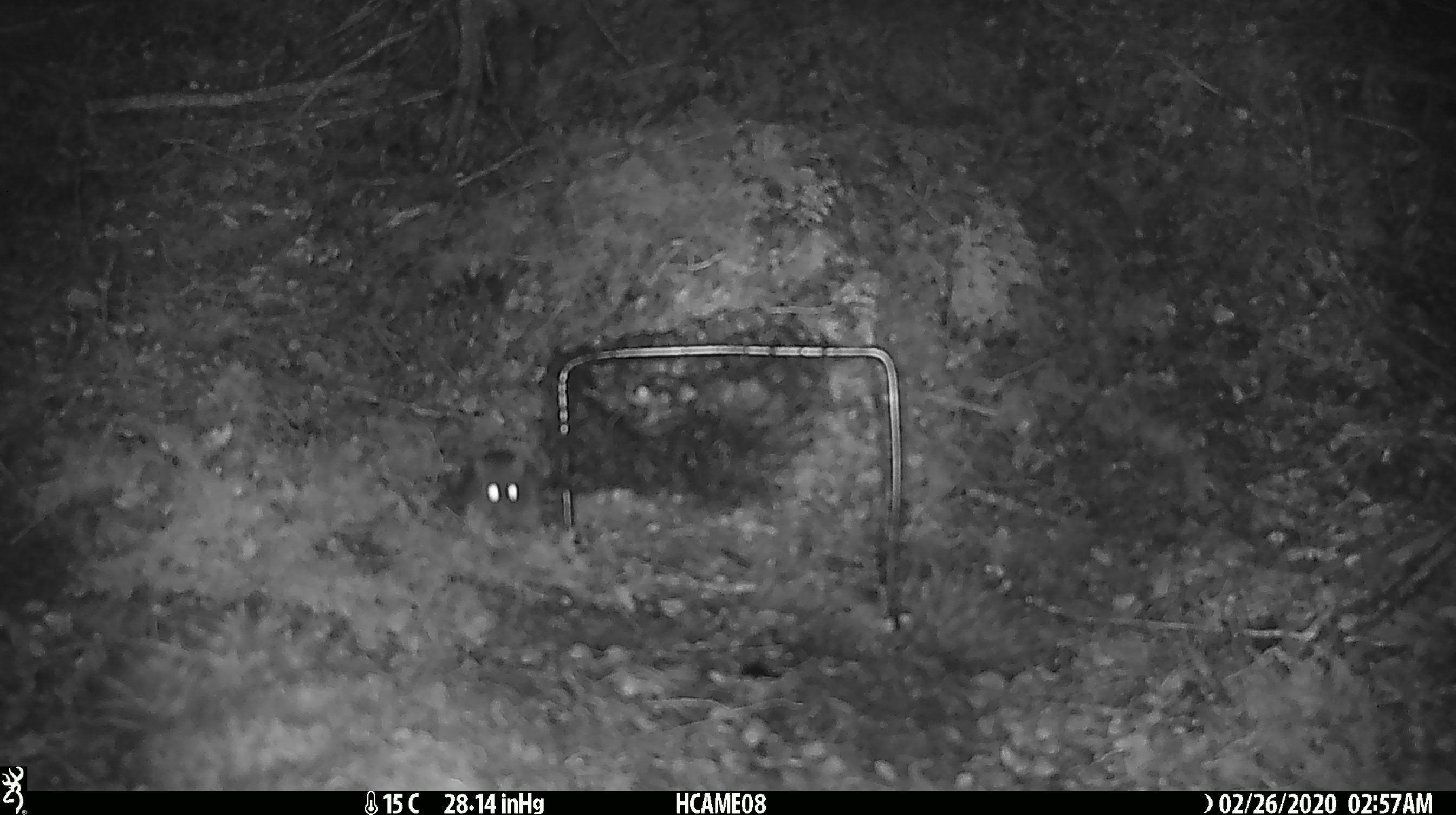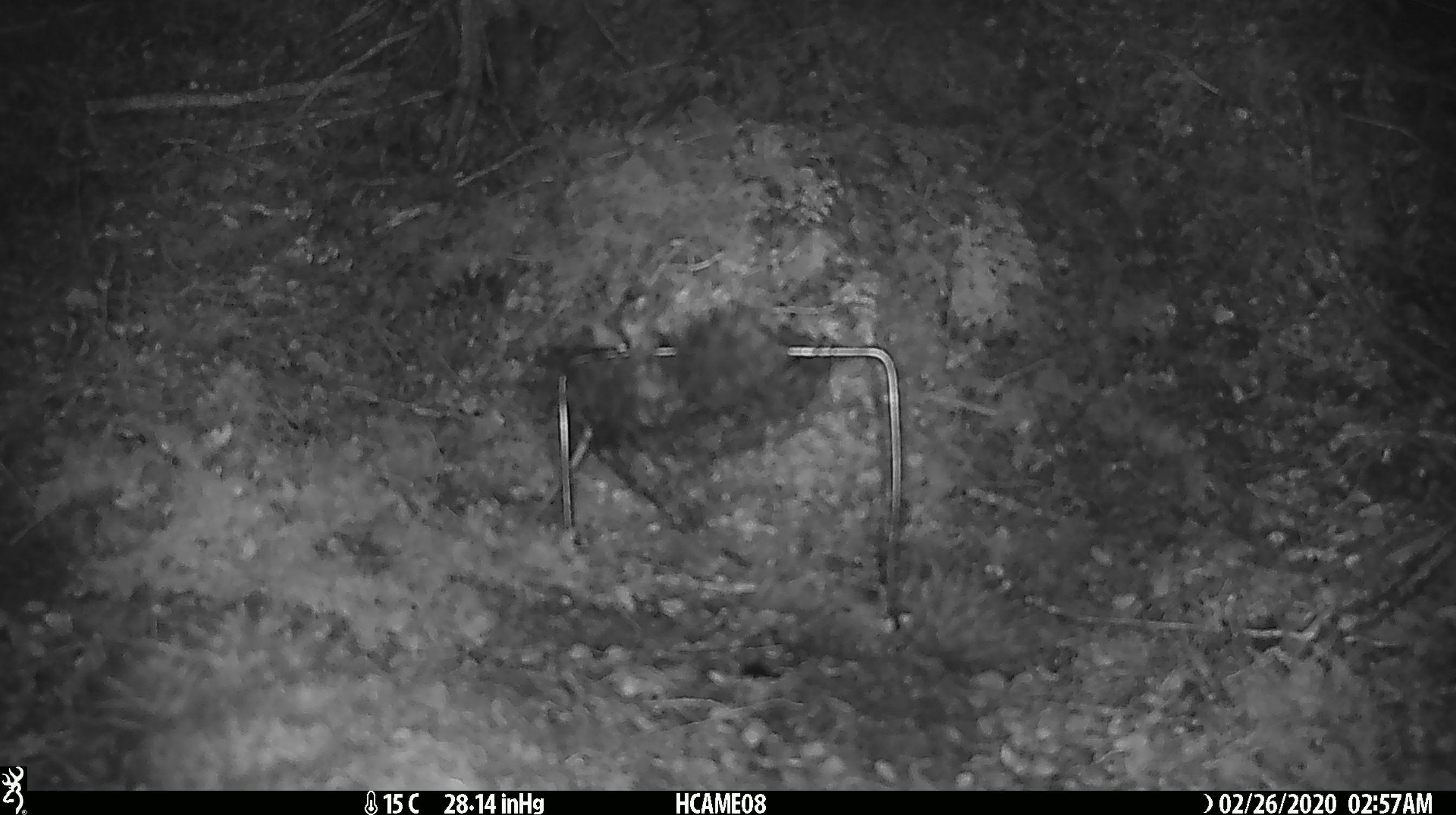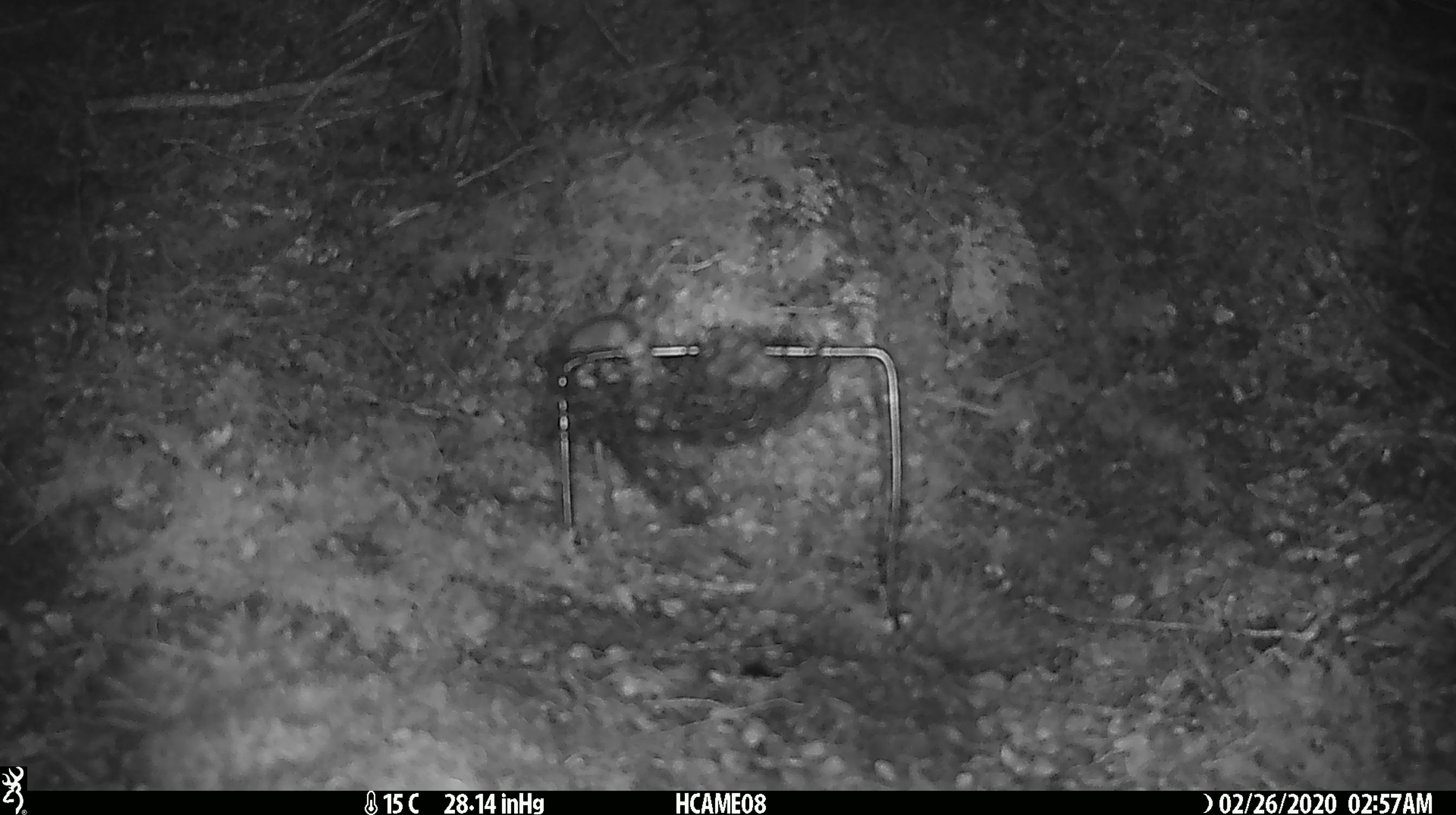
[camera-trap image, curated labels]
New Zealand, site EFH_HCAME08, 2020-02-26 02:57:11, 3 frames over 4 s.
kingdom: Animalia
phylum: Chordata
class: Mammalia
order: Rodentia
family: Muridae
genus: Mus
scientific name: Mus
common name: mouse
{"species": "mouse (Mus)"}